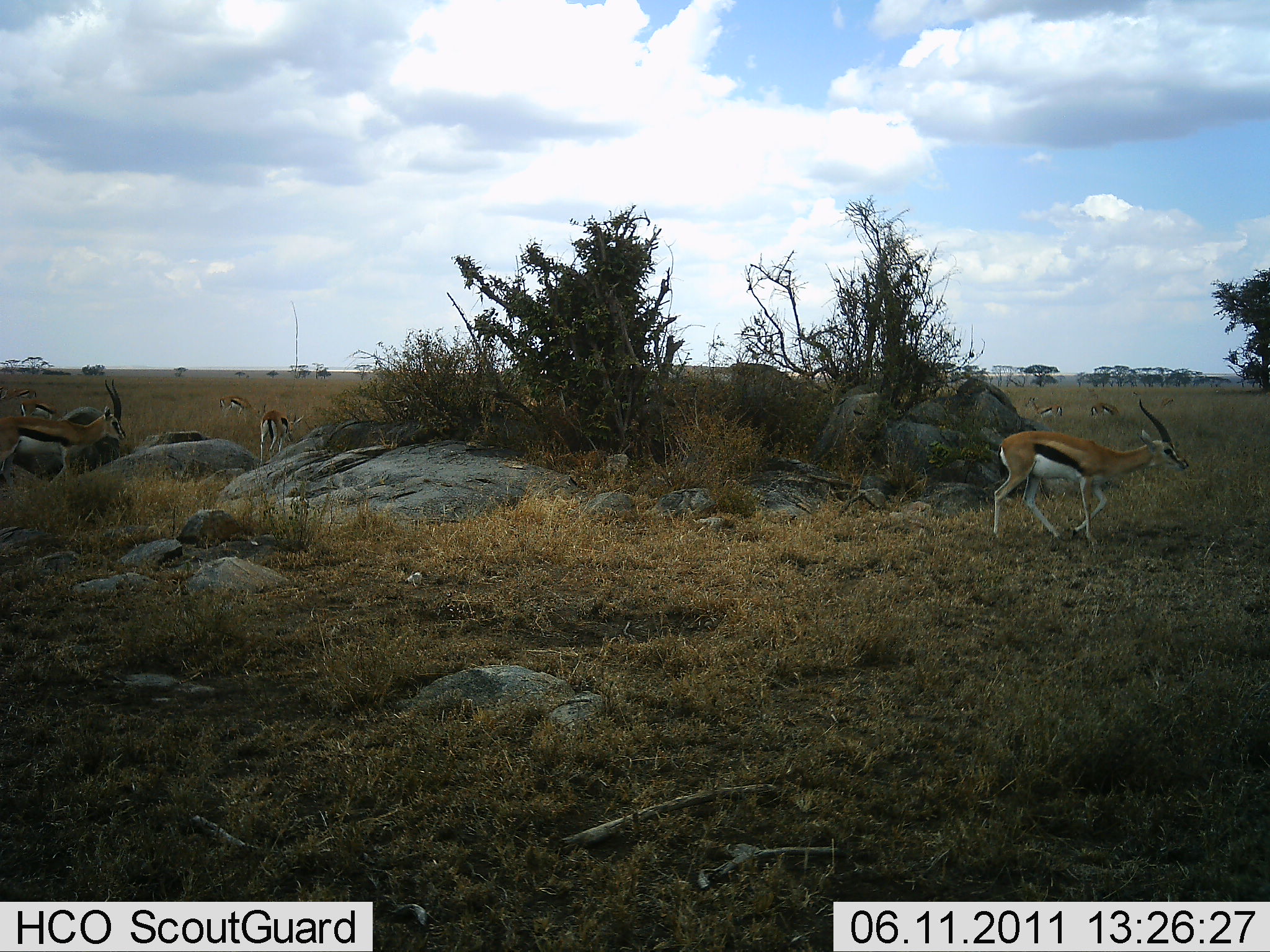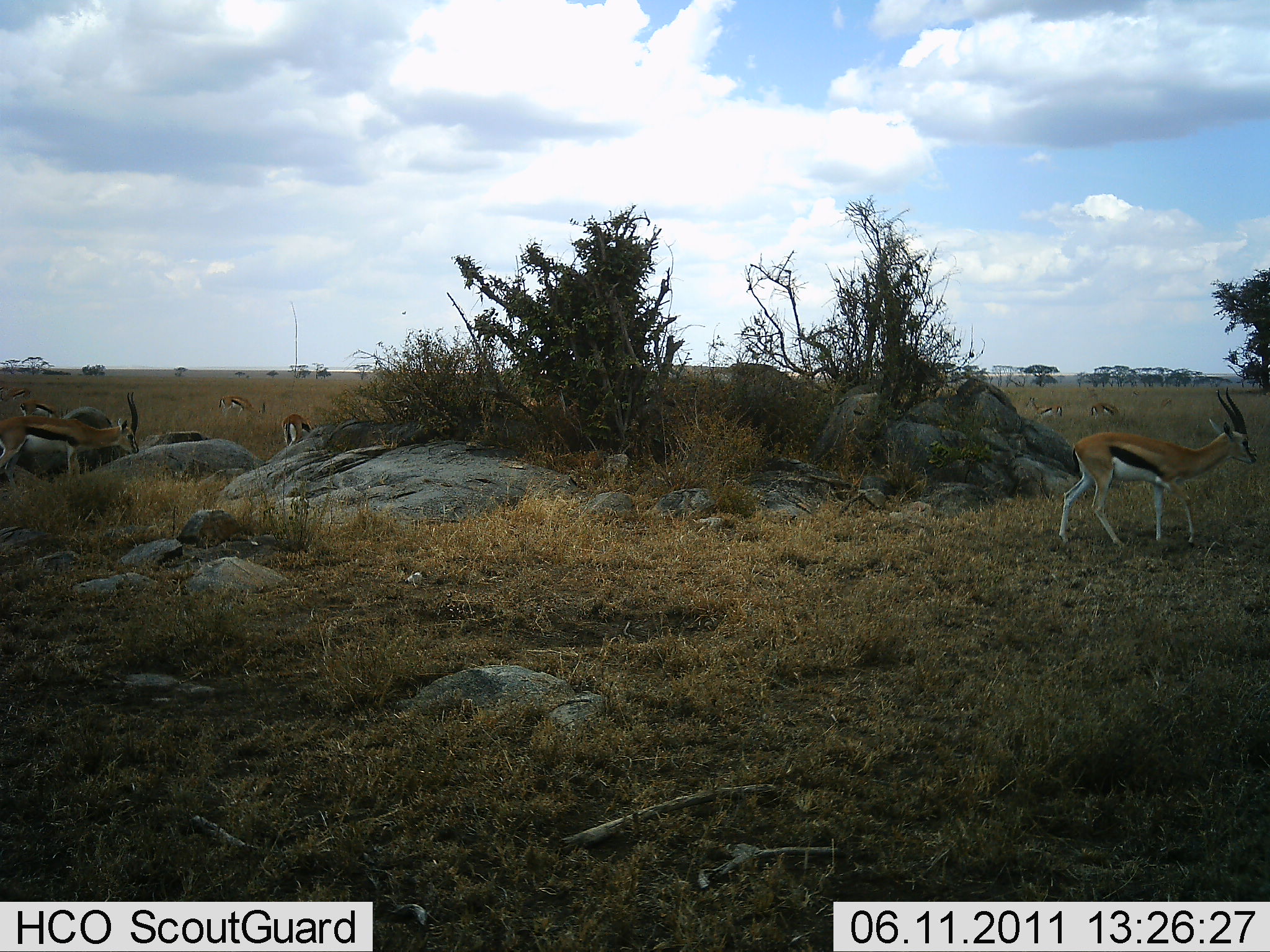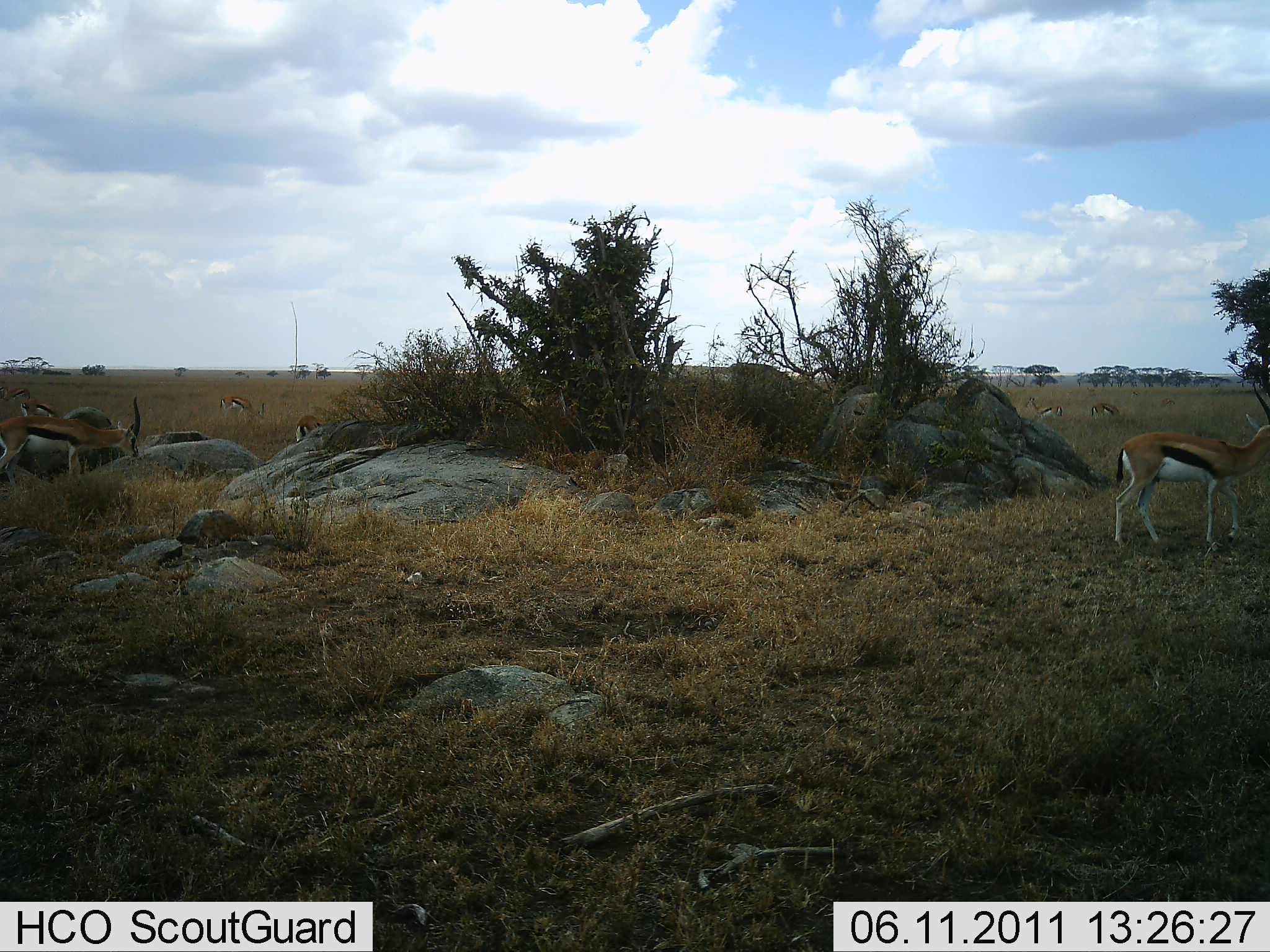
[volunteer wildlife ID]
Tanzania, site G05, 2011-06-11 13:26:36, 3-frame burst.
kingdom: Animalia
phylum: Chordata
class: Mammalia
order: Artiodactyla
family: Bovidae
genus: Eudorcas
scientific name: Eudorcas thomsonii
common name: thomson's gazelle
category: gazellethomsons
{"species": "gazellethomsons (thomson's gazelle) (Eudorcas thomsonii)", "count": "7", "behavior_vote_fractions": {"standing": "36%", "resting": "0%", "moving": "73%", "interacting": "0%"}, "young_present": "9%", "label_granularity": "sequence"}